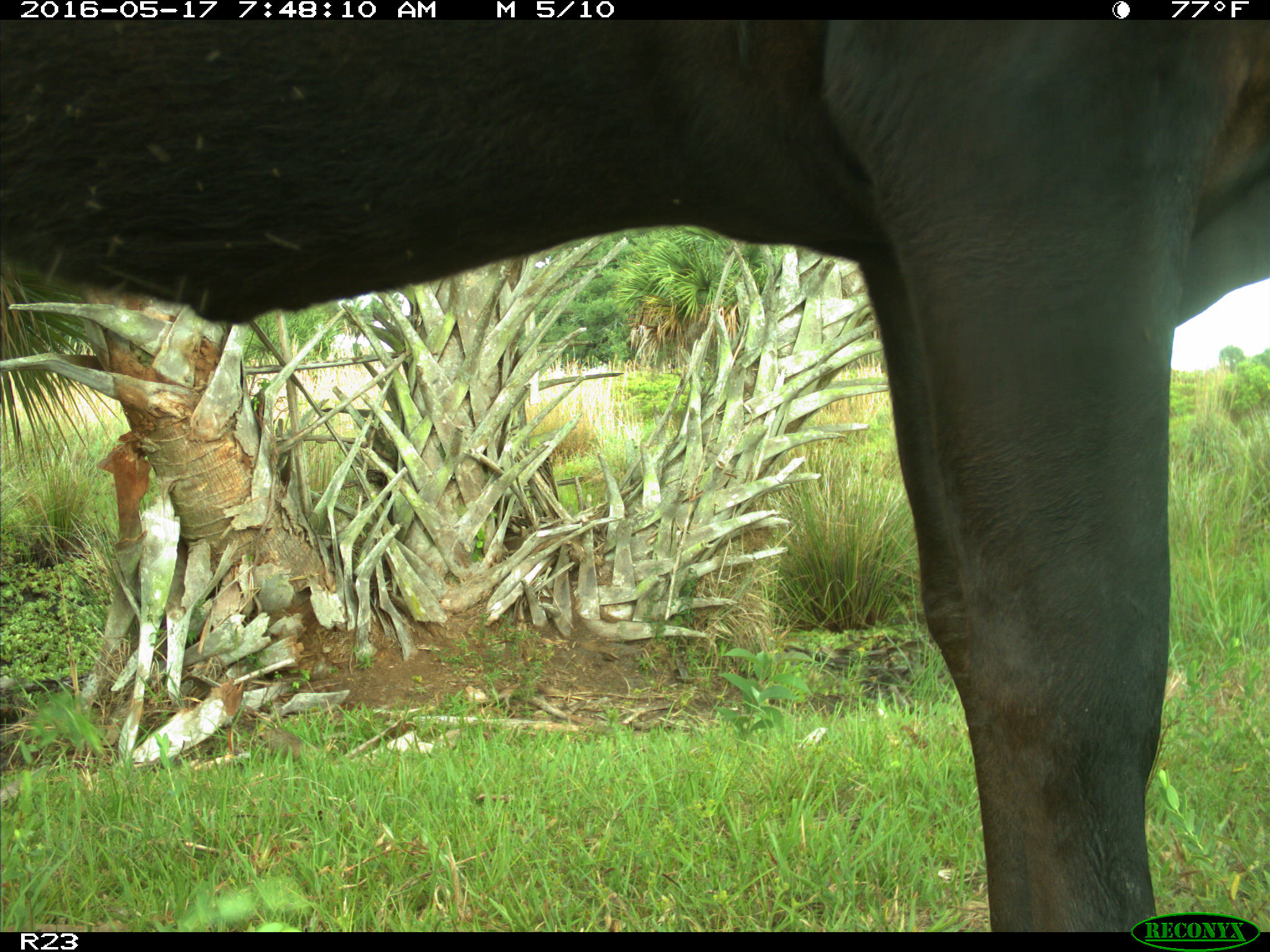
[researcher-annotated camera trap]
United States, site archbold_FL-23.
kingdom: Animalia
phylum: Chordata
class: Mammalia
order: Artiodactyla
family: Bovidae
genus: Bos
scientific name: Bos taurus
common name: domestic cow